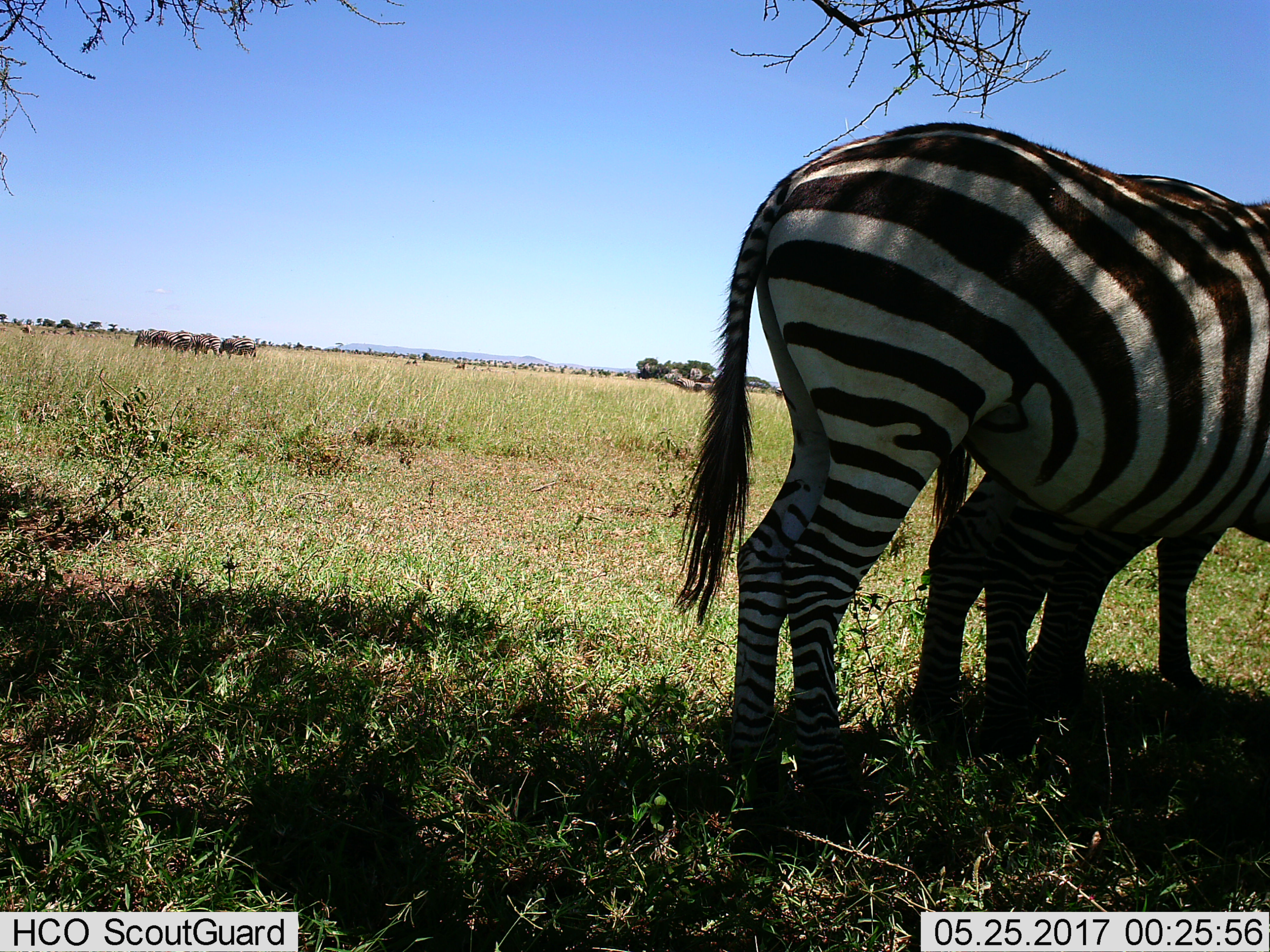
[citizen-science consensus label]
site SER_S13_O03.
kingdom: Animalia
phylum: Chordata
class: Mammalia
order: Perissodactyla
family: Equidae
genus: Equus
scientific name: Equus quagga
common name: plains zebra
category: zebraplains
Zebraplains (plains zebra) (Equus quagga), count 8. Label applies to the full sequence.